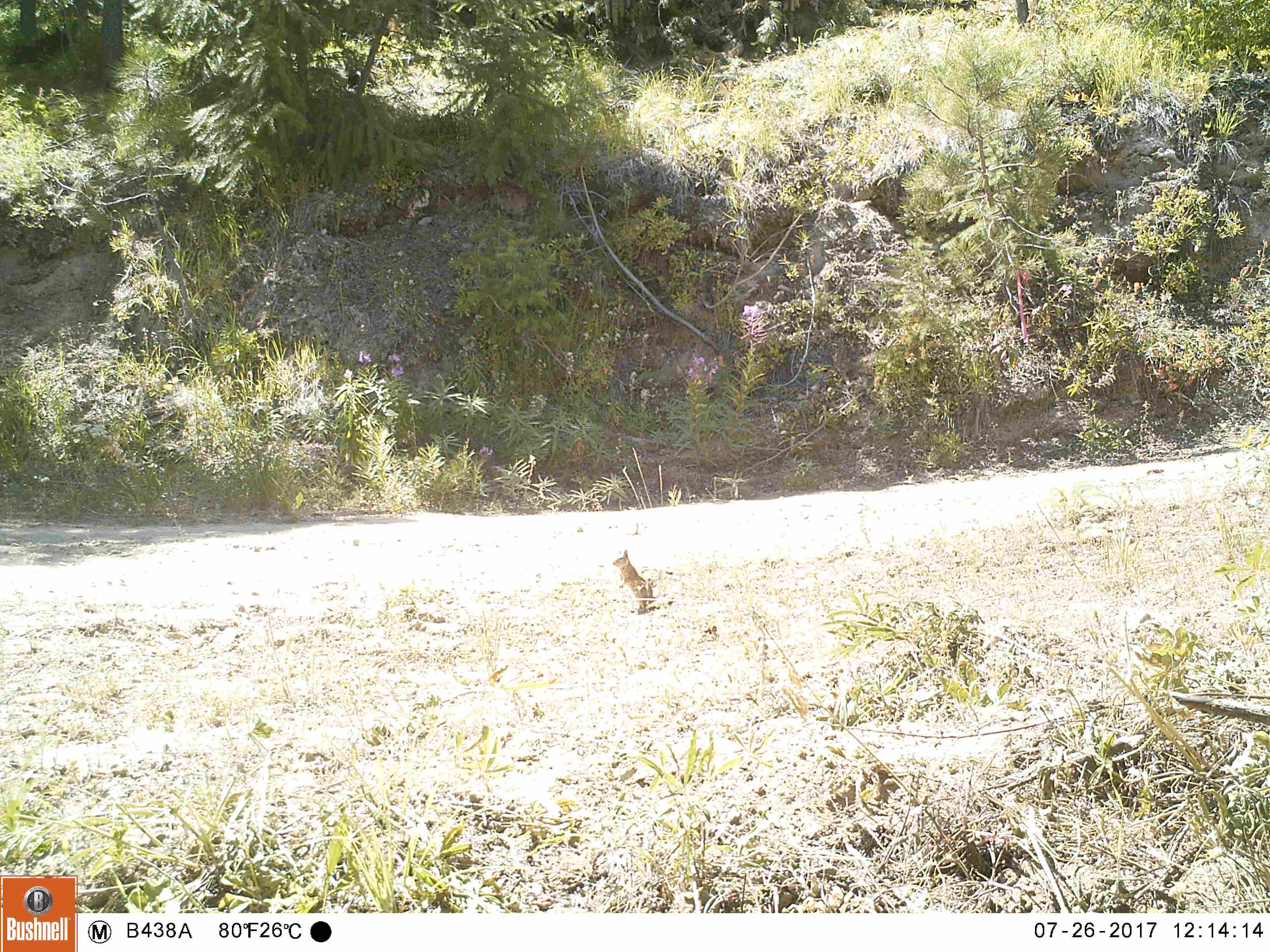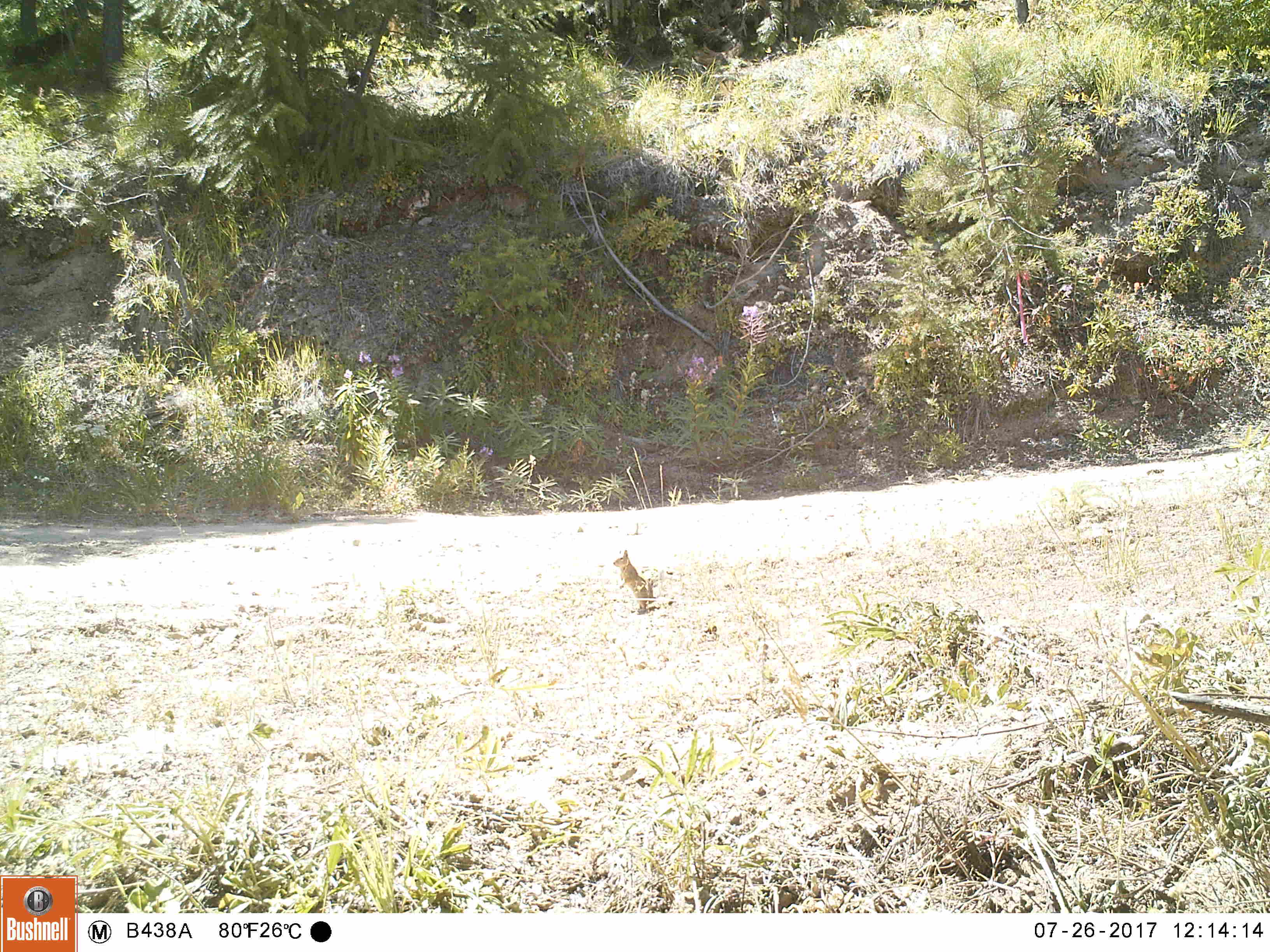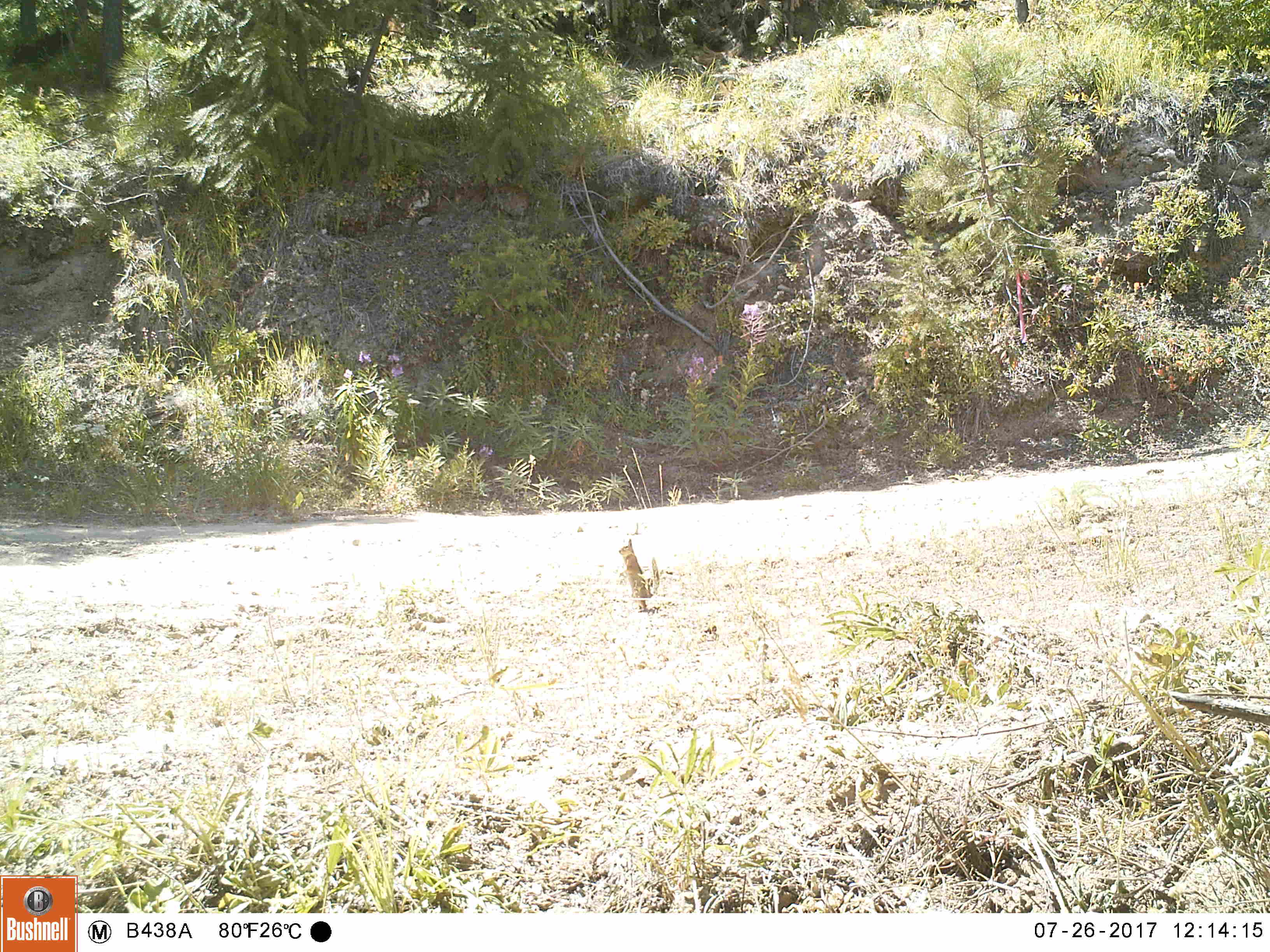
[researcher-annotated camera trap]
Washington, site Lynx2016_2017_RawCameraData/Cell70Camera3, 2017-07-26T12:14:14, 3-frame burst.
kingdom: Animalia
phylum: Chordata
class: Mammalia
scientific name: Mammalia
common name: small mammal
Small mammal (Mammalia). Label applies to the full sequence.